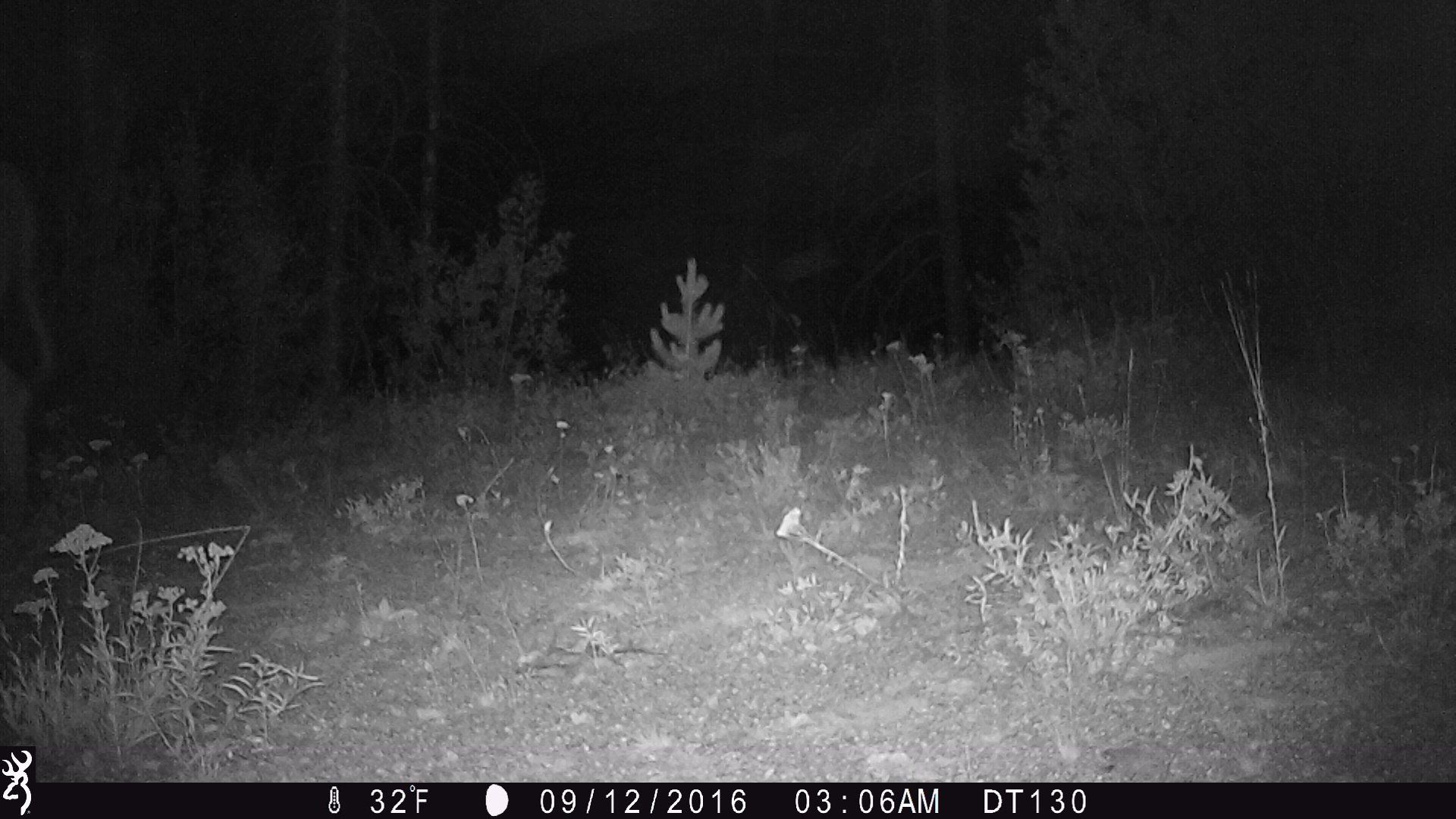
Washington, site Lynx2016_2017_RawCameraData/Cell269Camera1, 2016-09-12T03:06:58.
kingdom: Animalia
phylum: Chordata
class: Mammalia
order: Artiodactyla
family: Bovidae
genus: Bos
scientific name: Bos taurus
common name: domestic cattle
Domestic cattle (Bos taurus). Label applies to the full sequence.